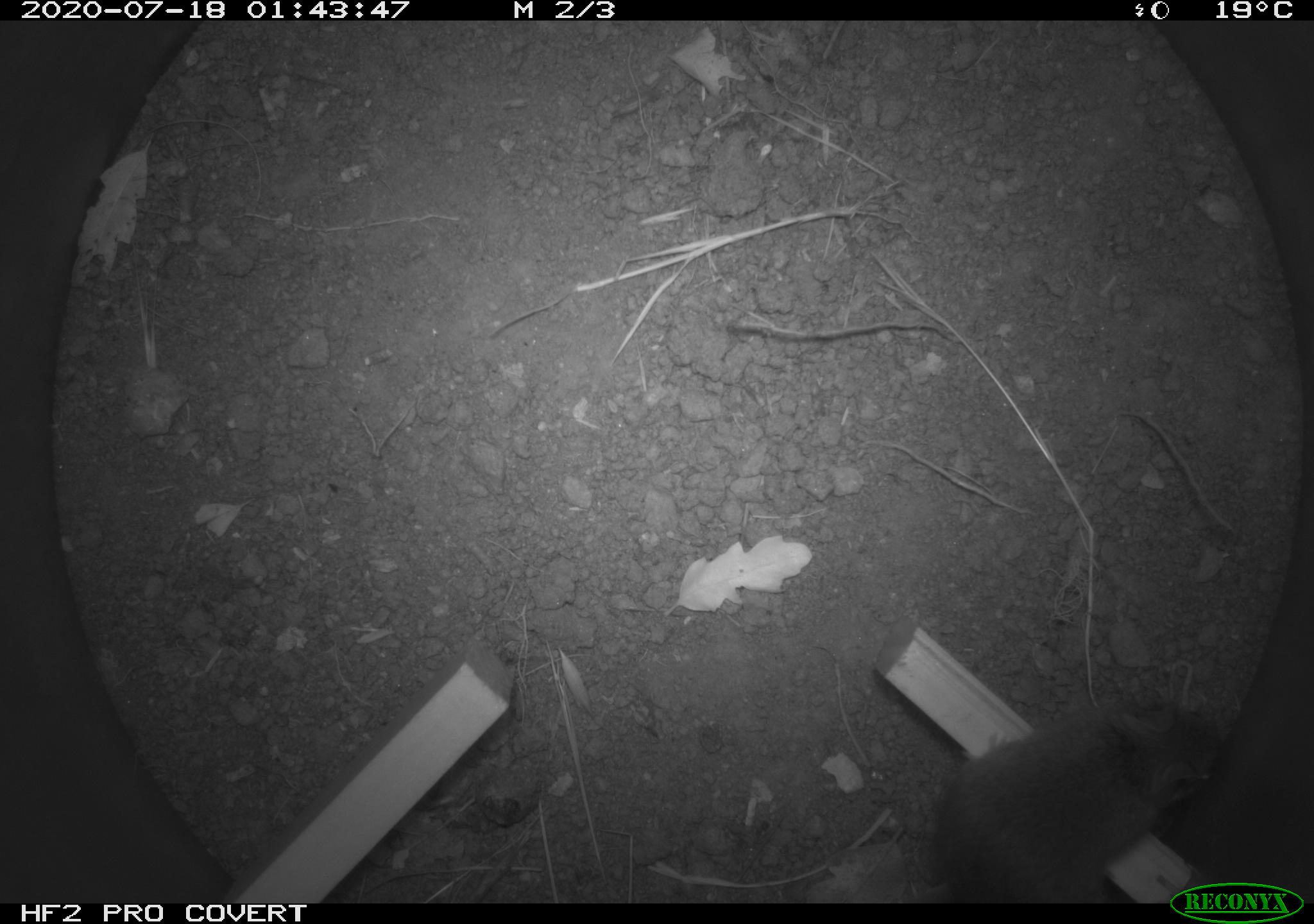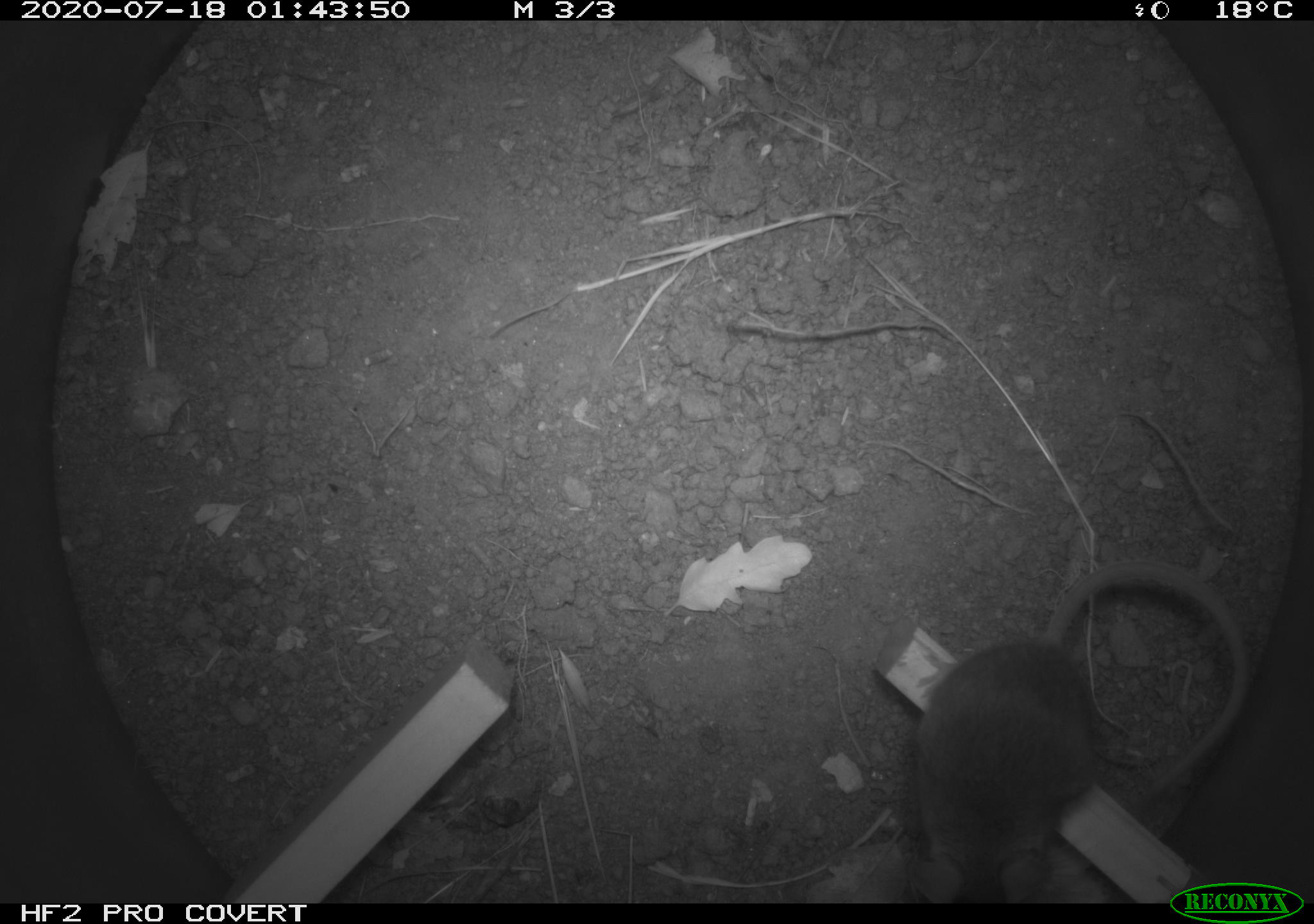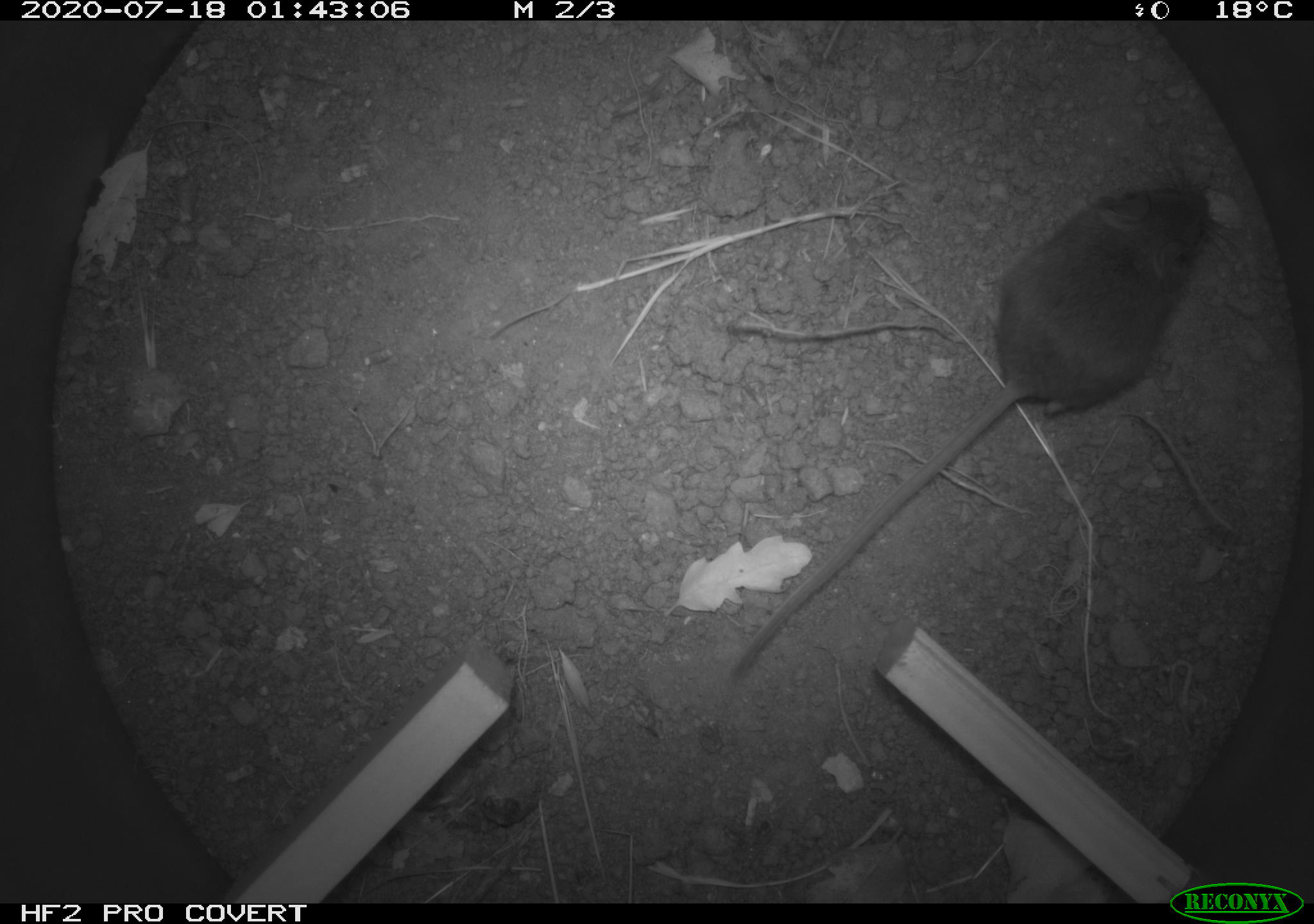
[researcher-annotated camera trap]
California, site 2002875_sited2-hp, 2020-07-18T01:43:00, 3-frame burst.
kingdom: Animalia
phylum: Chordata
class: Mammalia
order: Rodentia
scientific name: Rodentia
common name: rodent